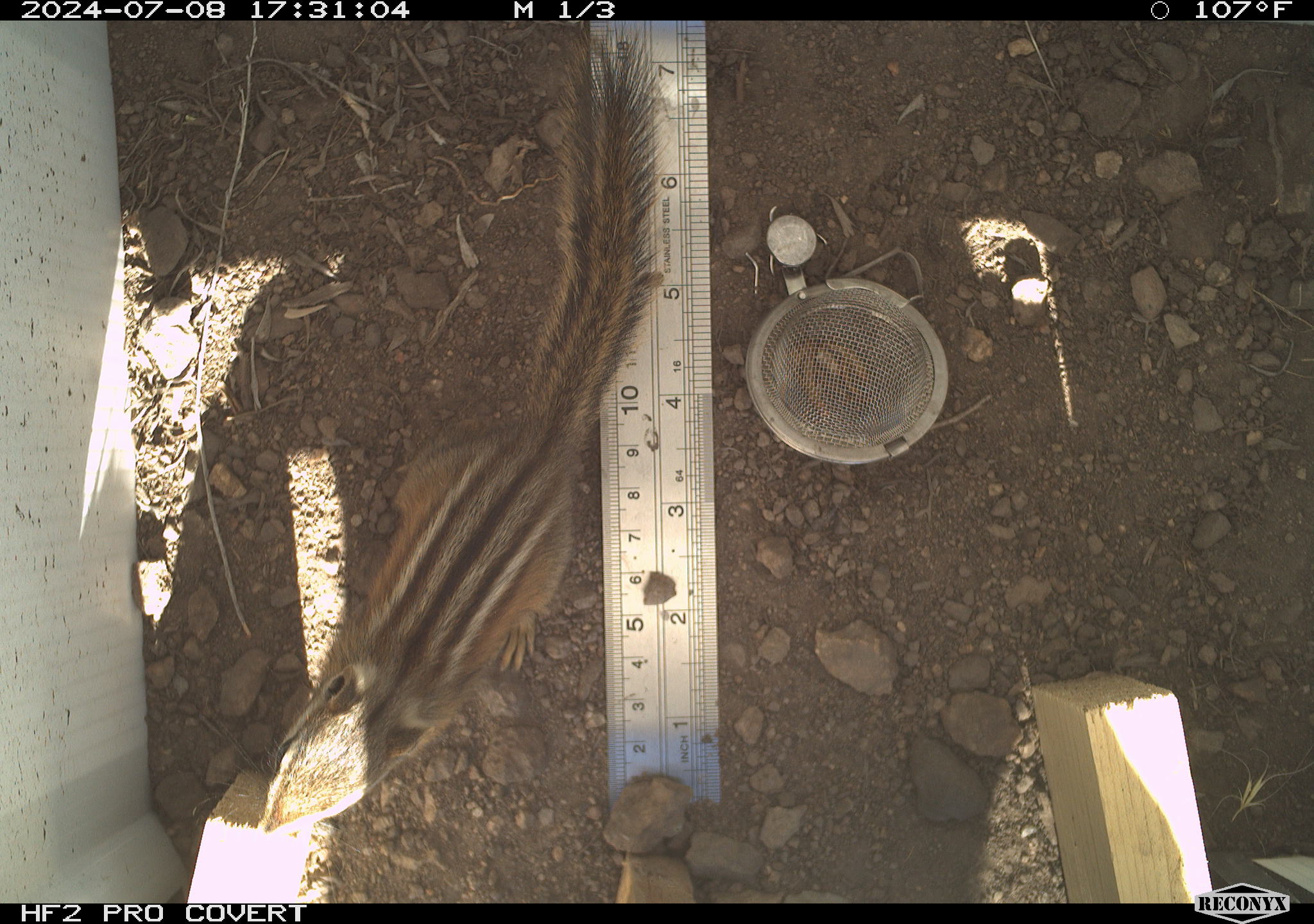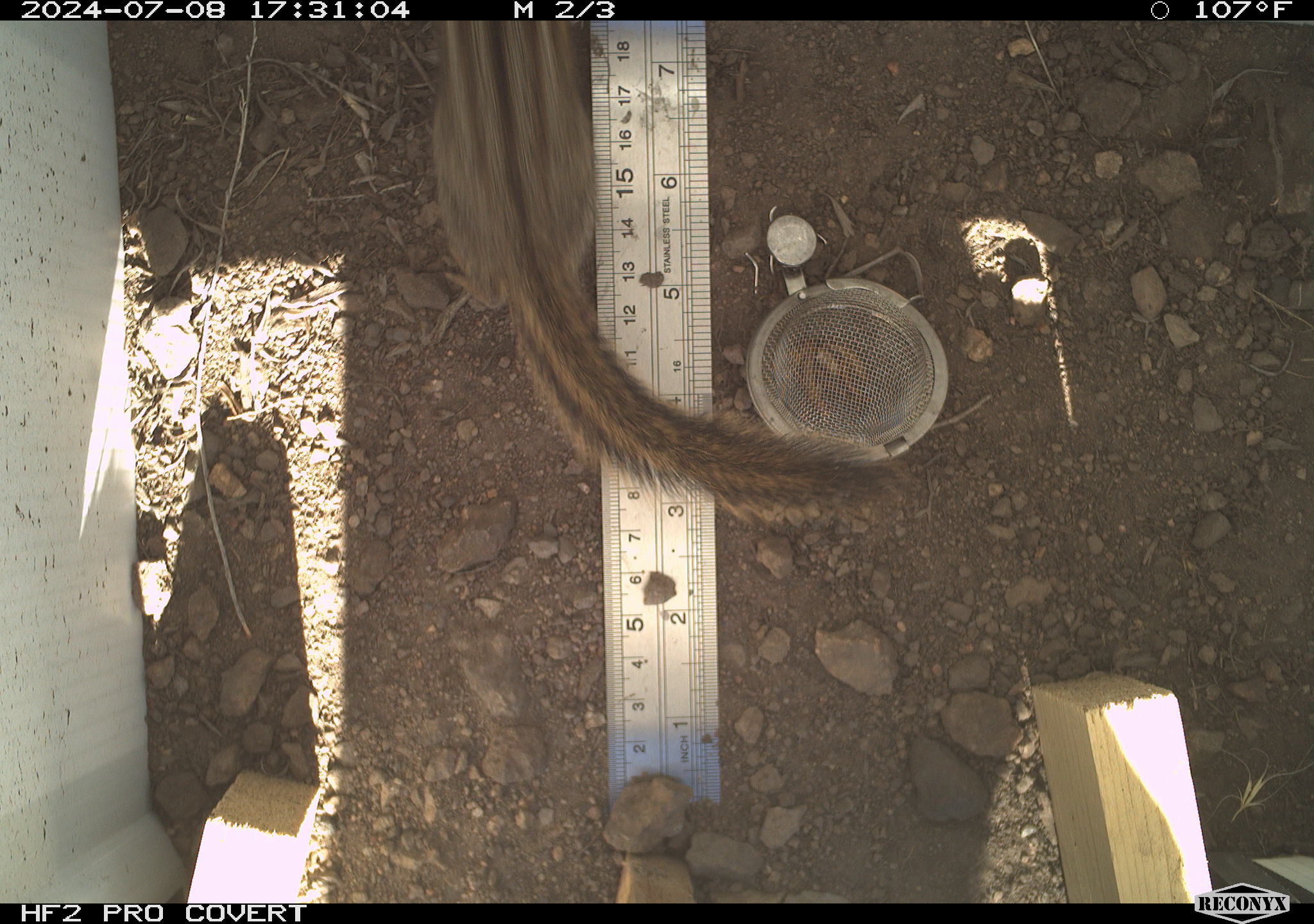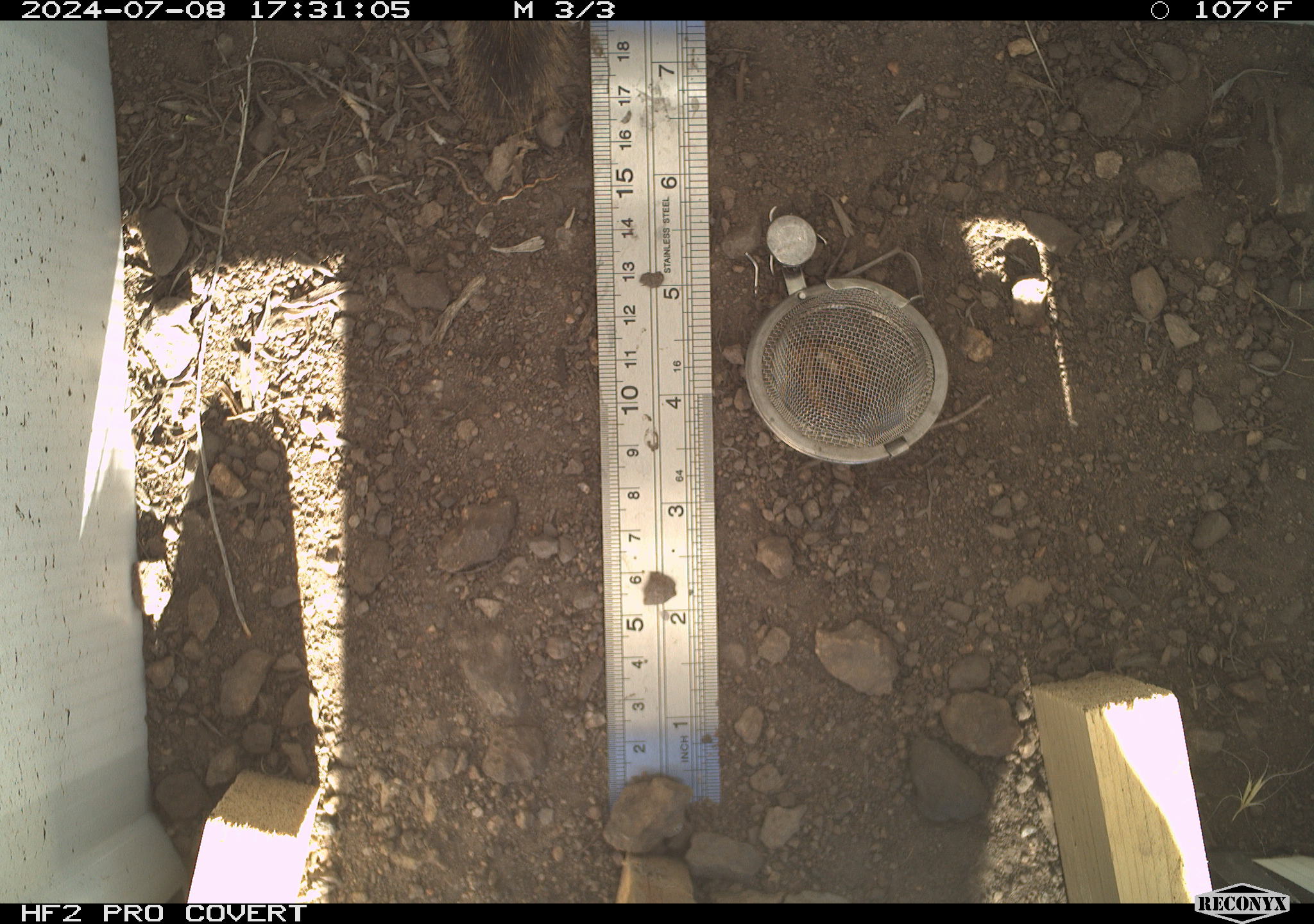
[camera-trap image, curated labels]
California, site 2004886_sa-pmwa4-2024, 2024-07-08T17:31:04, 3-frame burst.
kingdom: Animalia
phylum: Chordata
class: Mammalia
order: Rodentia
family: Sciuridae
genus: Neotamias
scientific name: Neotamias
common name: western chipmunks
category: neotamias species